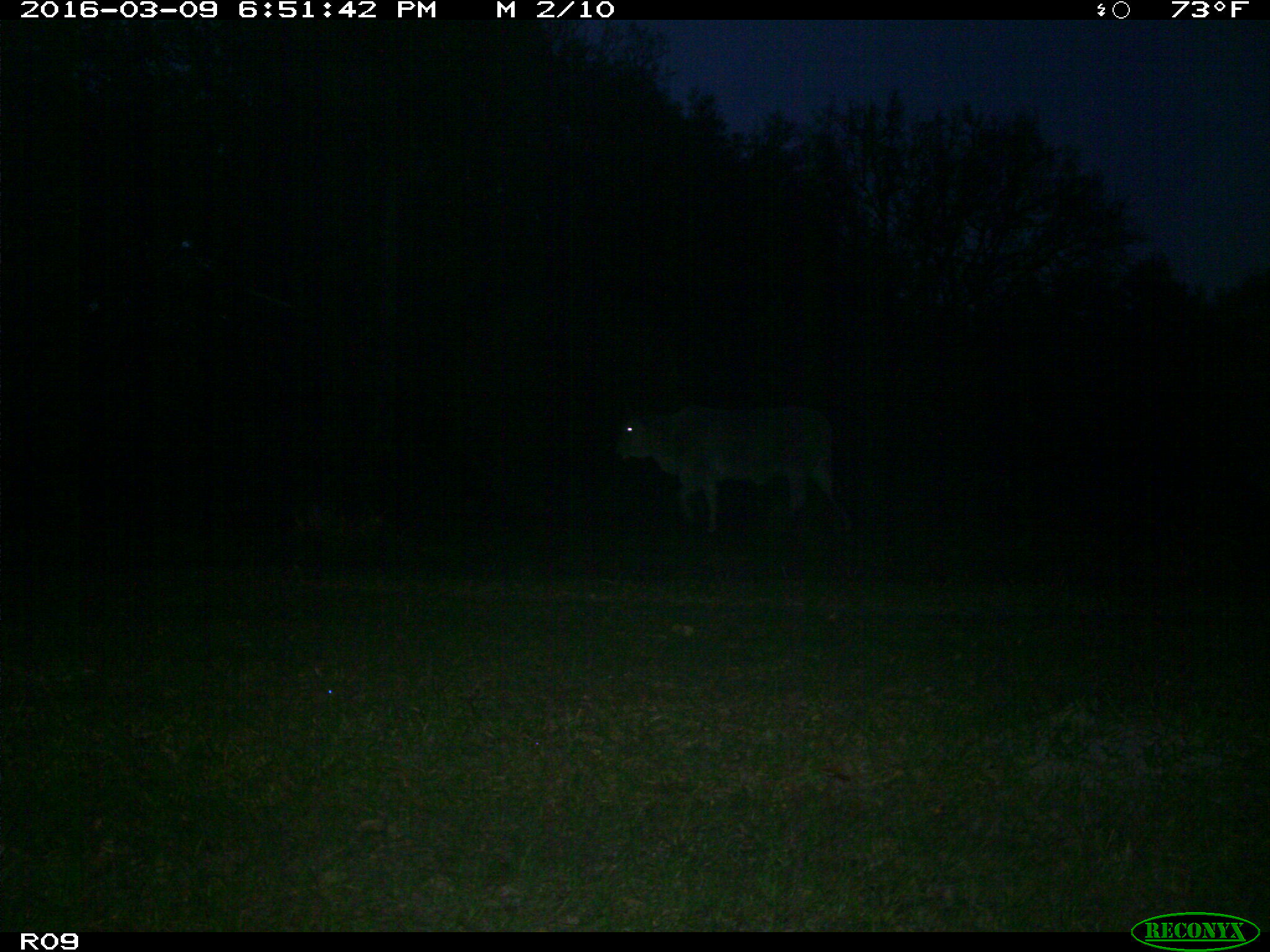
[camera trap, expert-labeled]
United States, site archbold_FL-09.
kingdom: Animalia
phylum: Chordata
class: Mammalia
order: Artiodactyla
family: Bovidae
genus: Bos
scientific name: Bos taurus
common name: domestic cow